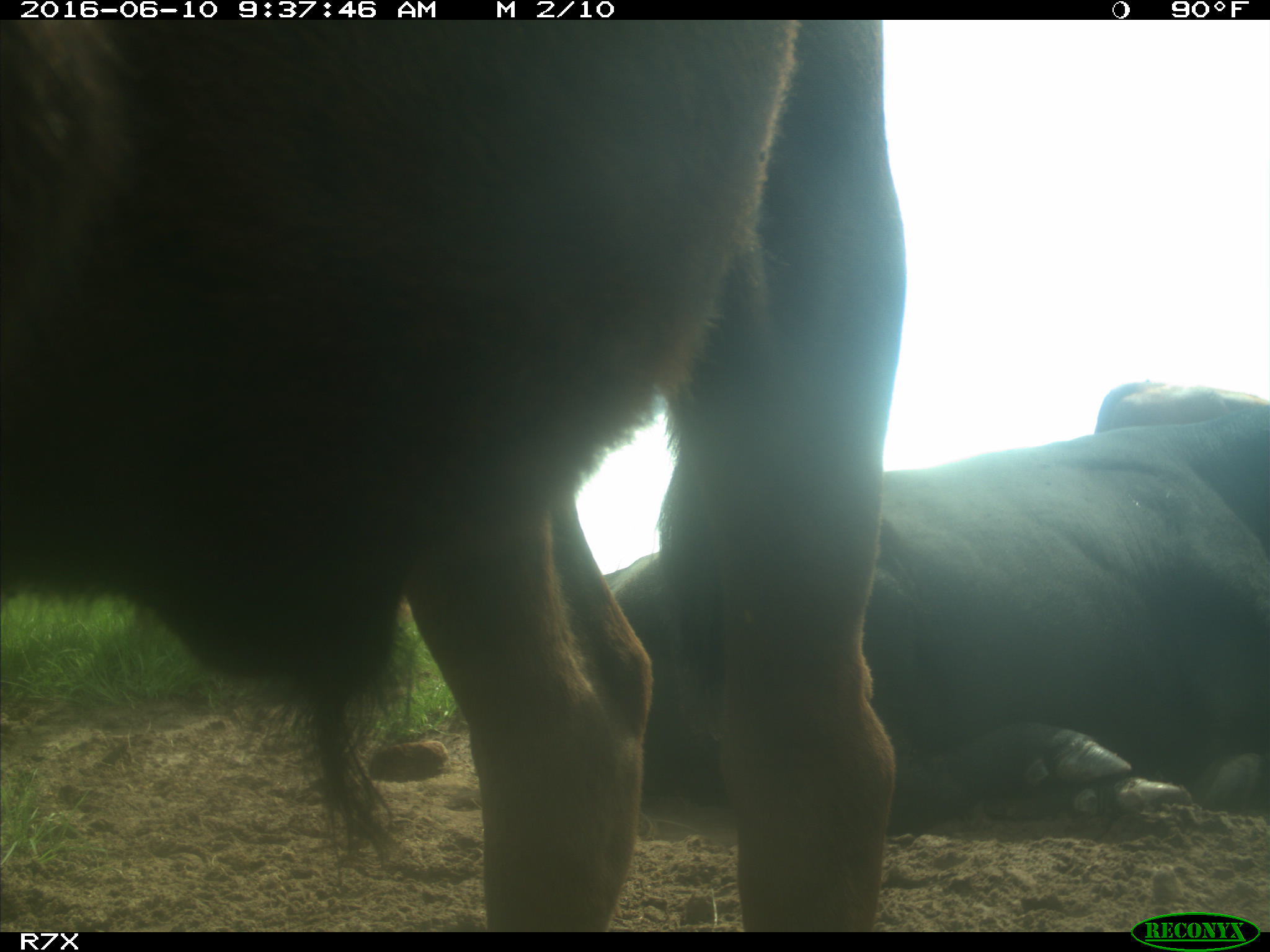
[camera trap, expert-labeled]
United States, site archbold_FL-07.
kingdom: Animalia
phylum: Chordata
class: Mammalia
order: Artiodactyla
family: Bovidae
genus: Bos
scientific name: Bos taurus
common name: domestic cow